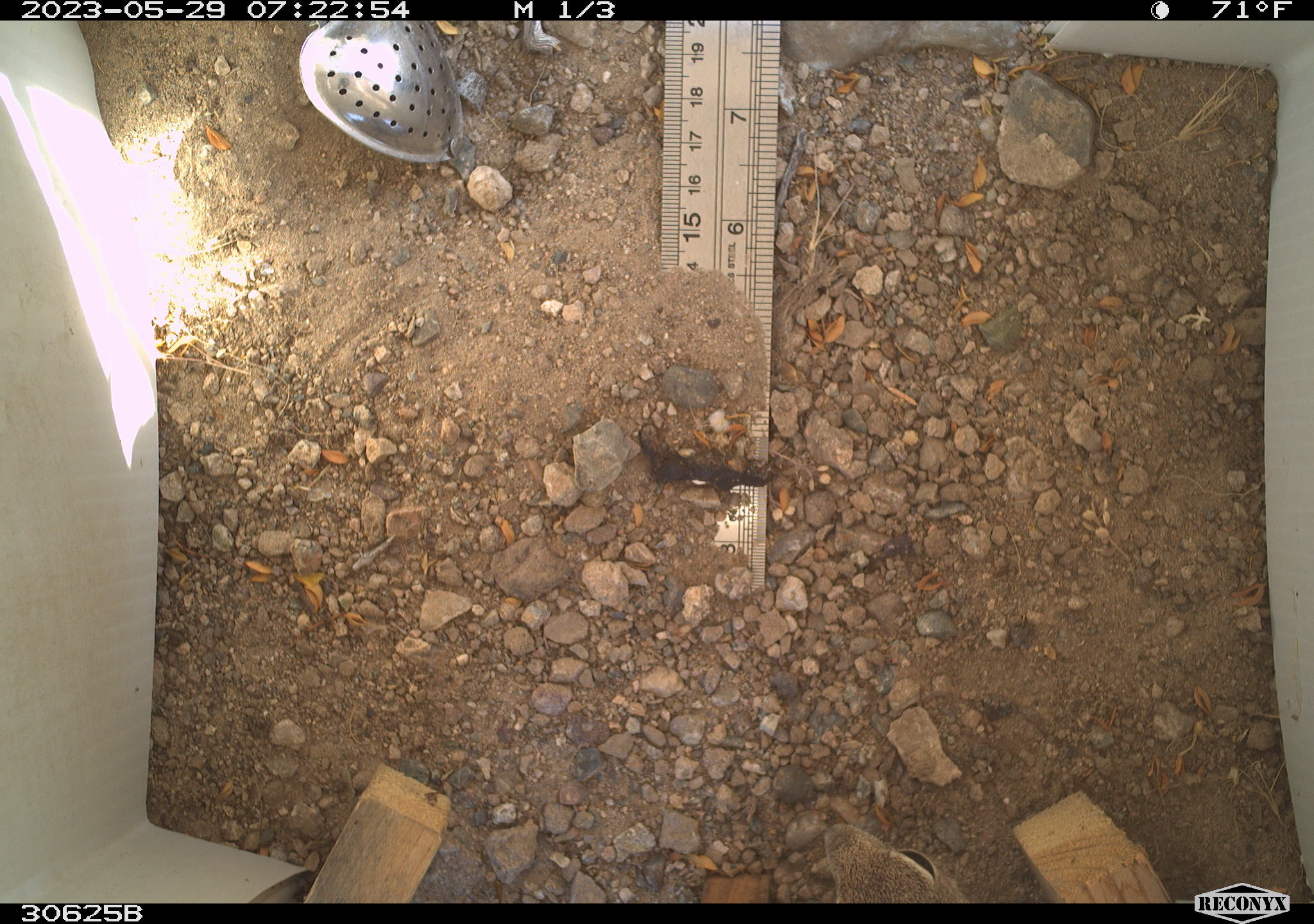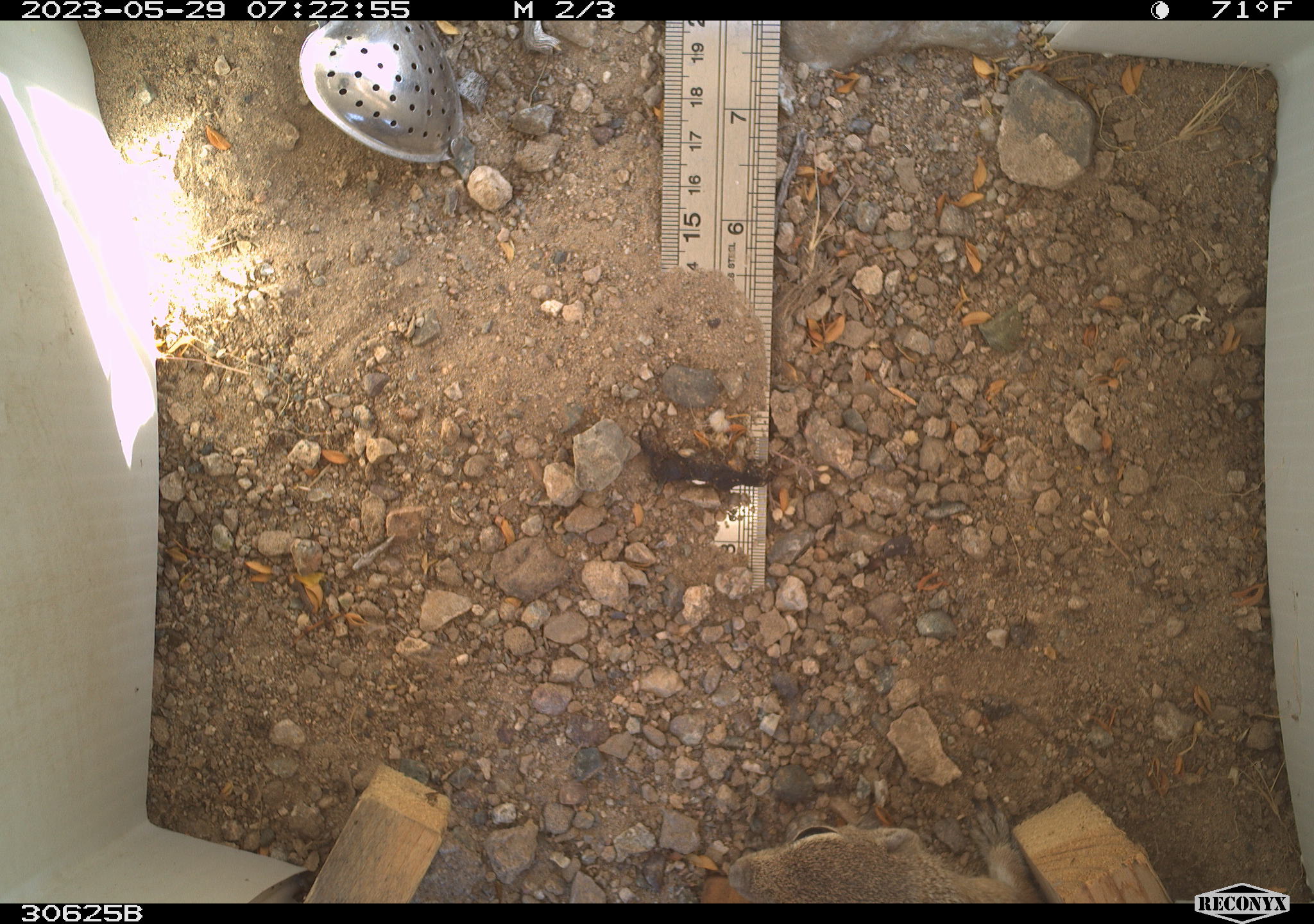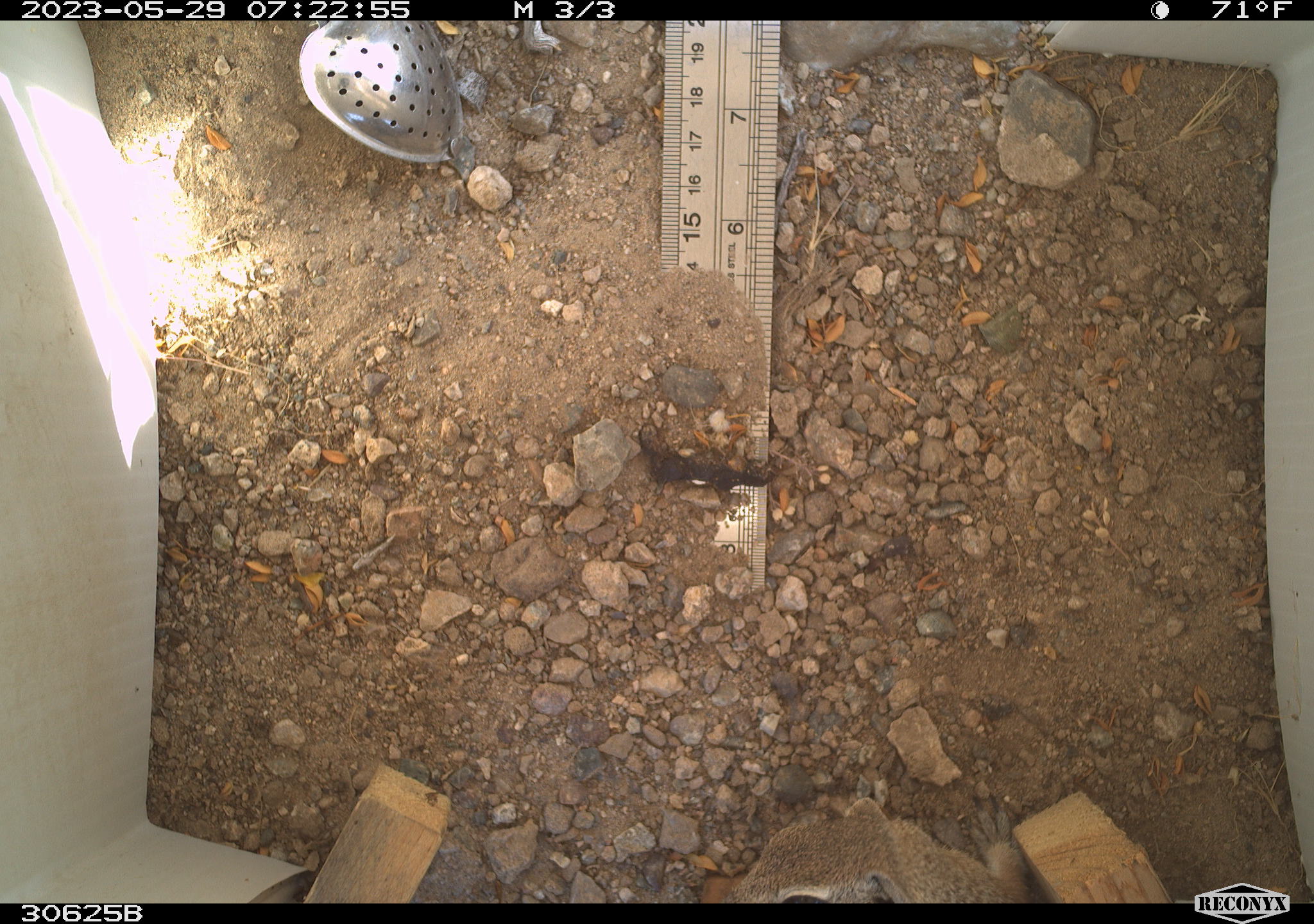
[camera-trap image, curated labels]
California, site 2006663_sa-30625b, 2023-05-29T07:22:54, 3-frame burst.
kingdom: Animalia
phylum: Chordata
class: Mammalia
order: Rodentia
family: Sciuridae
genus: Ammospermophilus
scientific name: Ammospermophilus leucurus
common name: white-tailed antelope squirrel